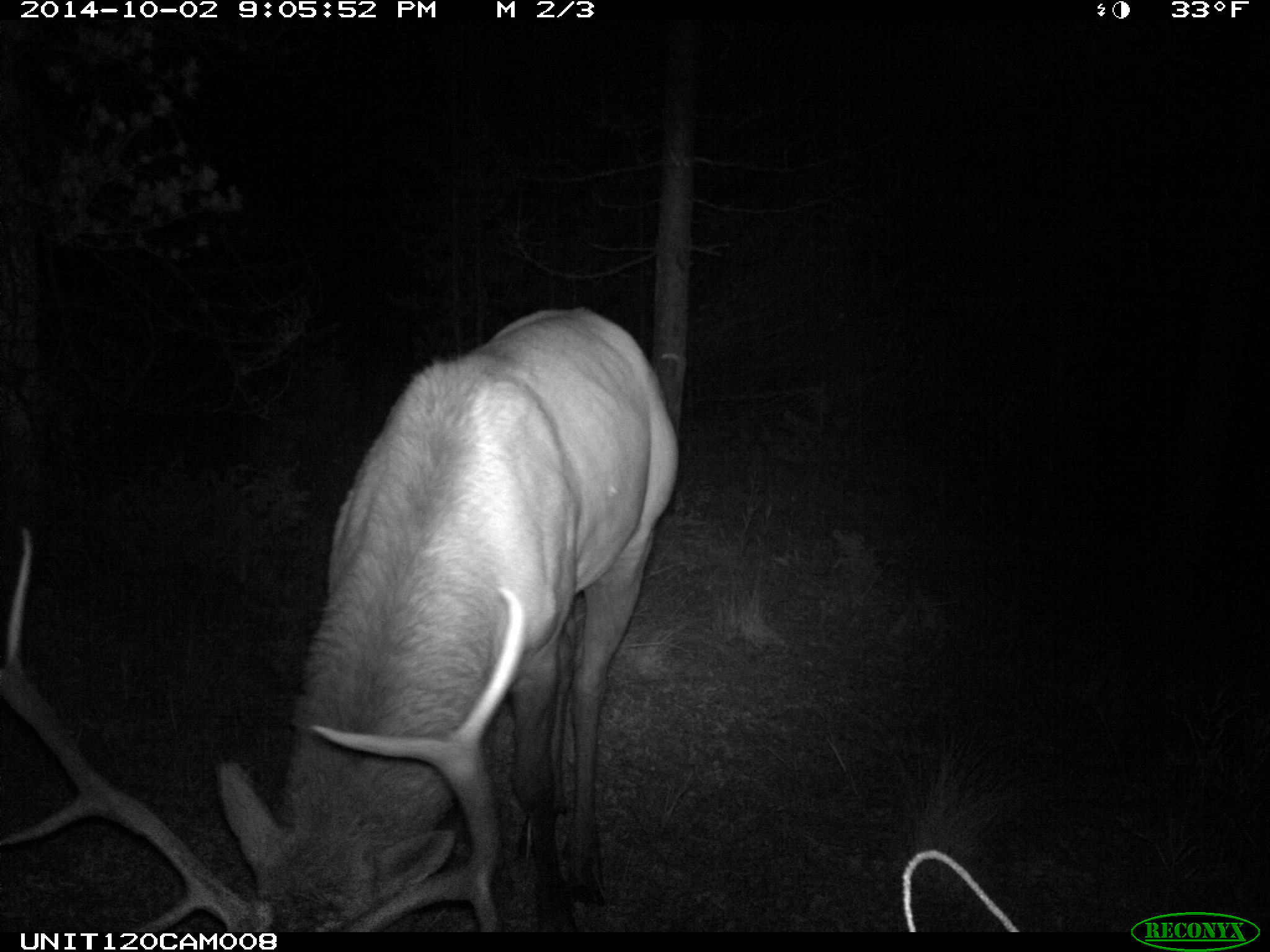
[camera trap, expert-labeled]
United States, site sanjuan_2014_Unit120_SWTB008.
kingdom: Animalia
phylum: Chordata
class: Mammalia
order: Artiodactyla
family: Cervidae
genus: Cervus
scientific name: Cervus elaphus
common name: red deer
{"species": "Cervus elaphus (red deer)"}